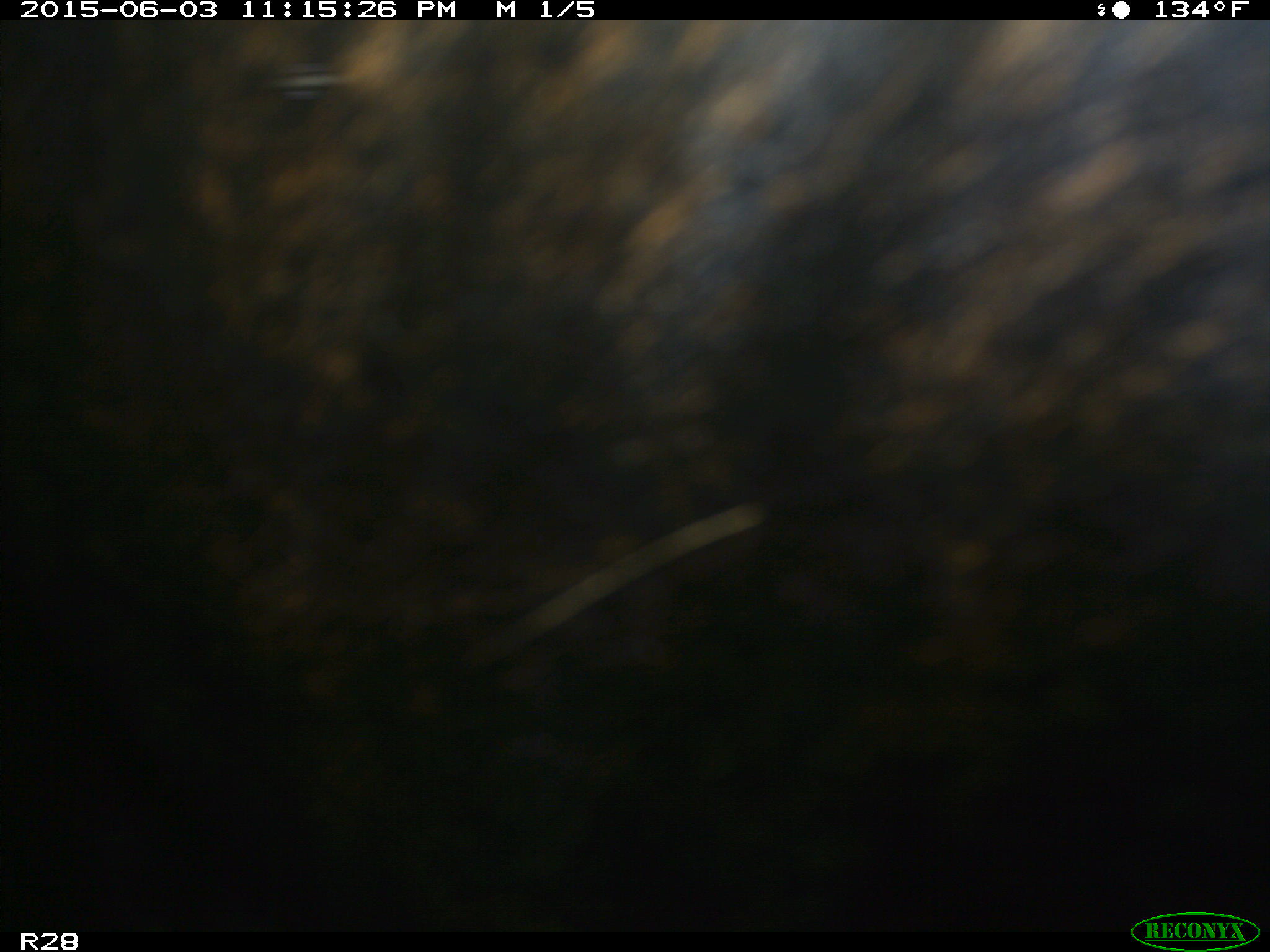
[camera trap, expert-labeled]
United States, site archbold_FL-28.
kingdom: Animalia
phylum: Chordata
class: Mammalia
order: Artiodactyla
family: Bovidae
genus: Bos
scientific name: Bos taurus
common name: domestic cow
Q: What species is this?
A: Bos taurus (domestic cow).